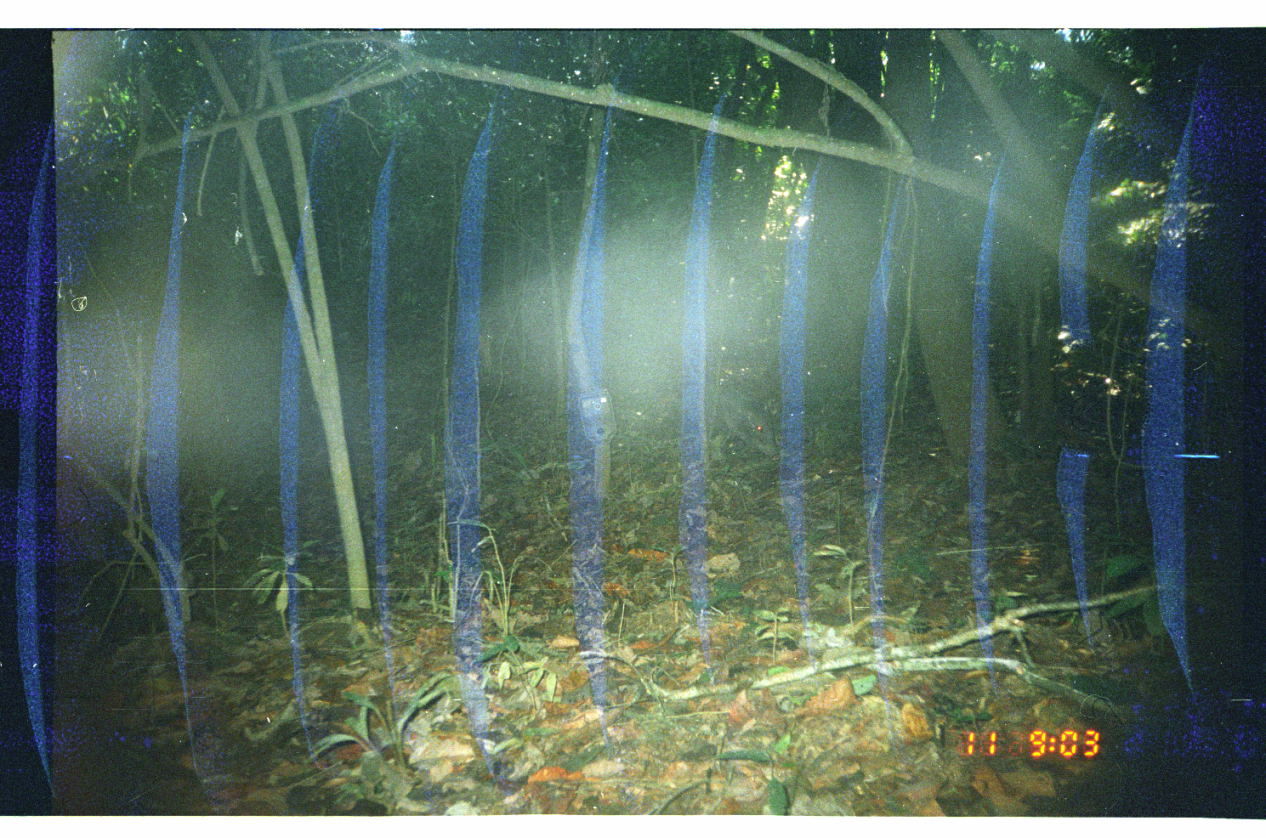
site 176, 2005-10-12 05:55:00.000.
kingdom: Animalia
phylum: Chordata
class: Mammalia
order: Artiodactyla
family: Tayassuidae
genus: Pecari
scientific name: Pecari tajacu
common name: collared peccary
Pecari tajacu (collared peccary).